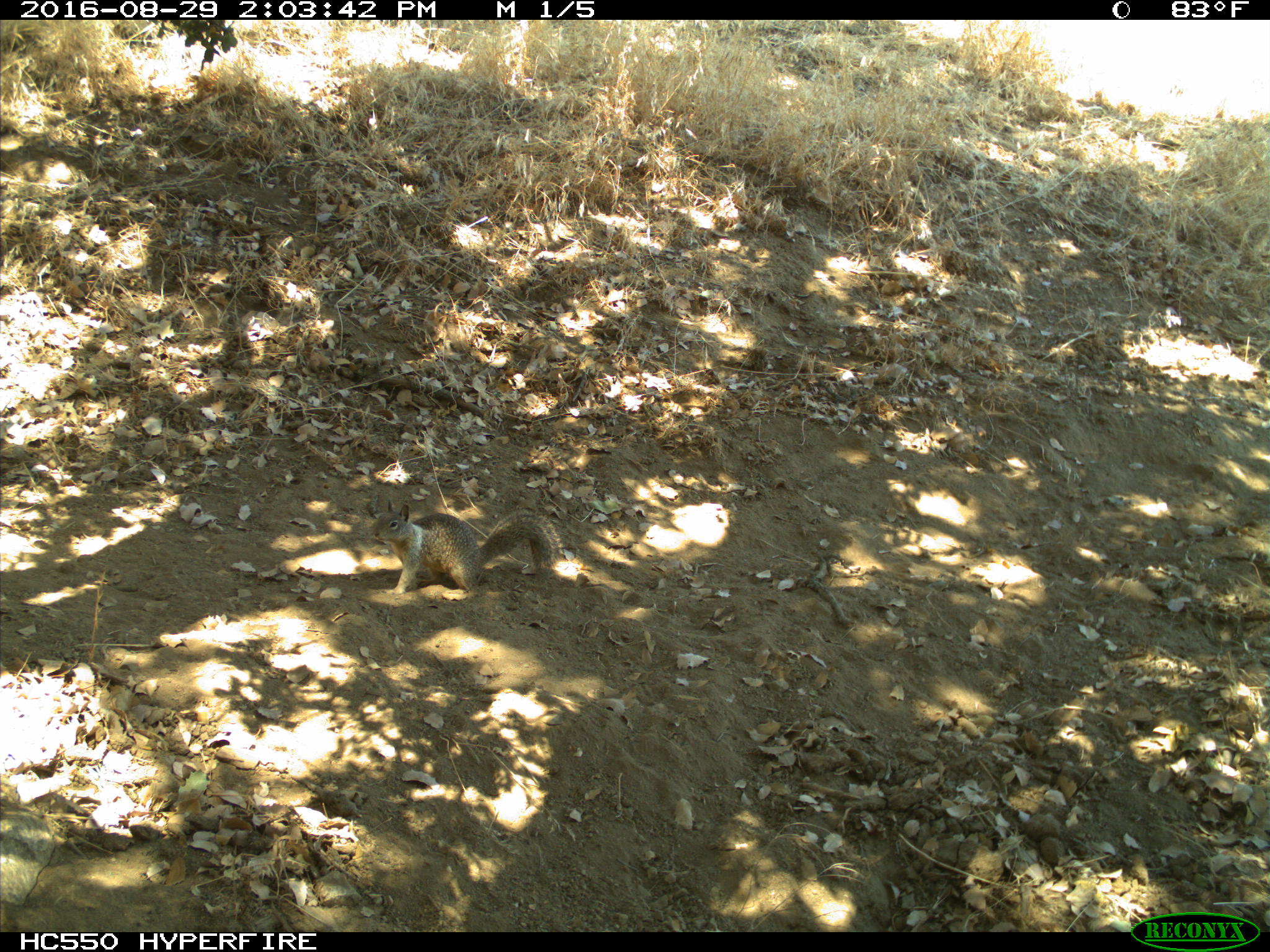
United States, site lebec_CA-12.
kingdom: Animalia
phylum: Chordata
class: Mammalia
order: Rodentia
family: Sciuridae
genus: Otospermophilus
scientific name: Otospermophilus beecheyi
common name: california ground squirrel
Otospermophilus beecheyi (california ground squirrel).